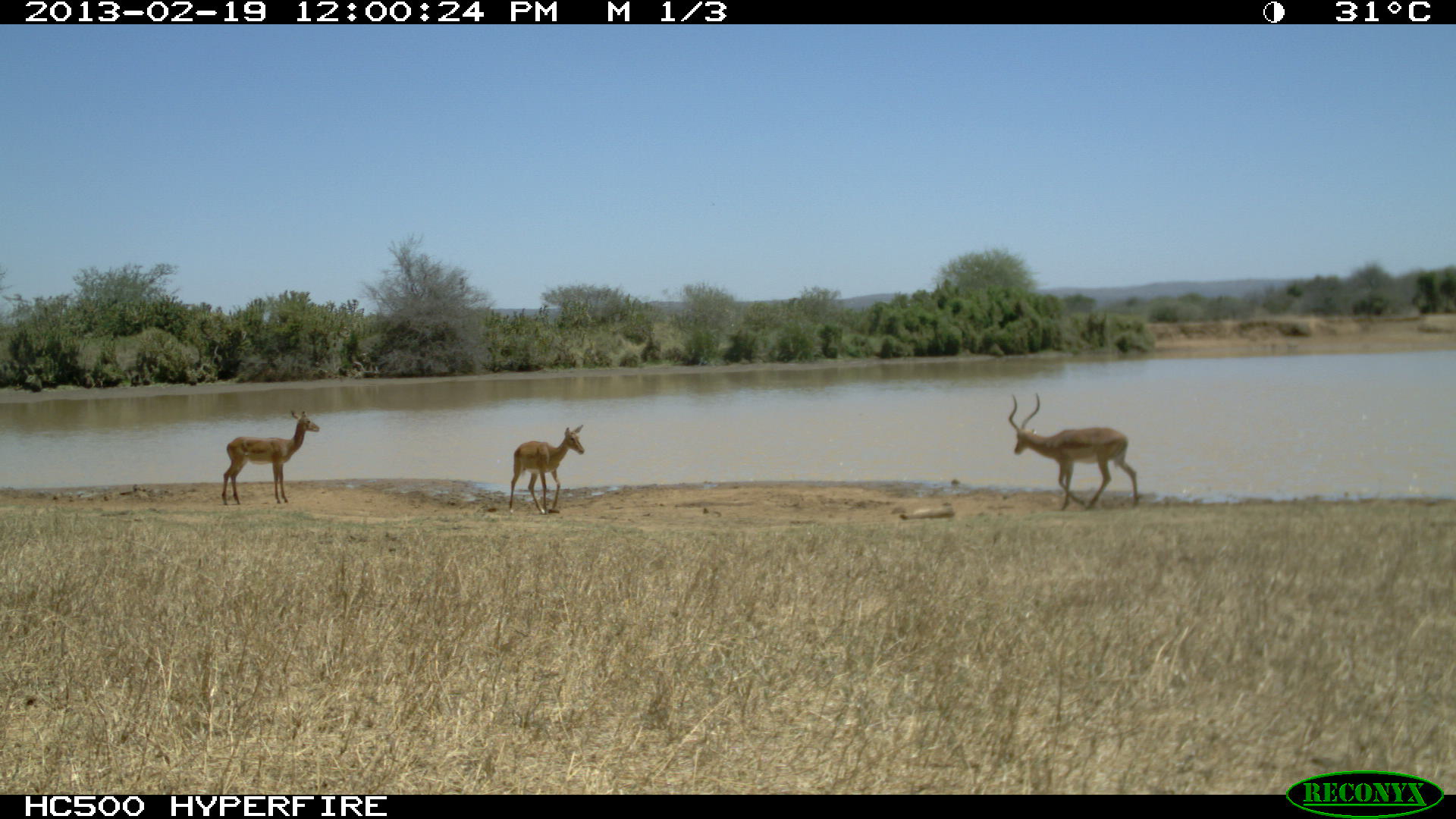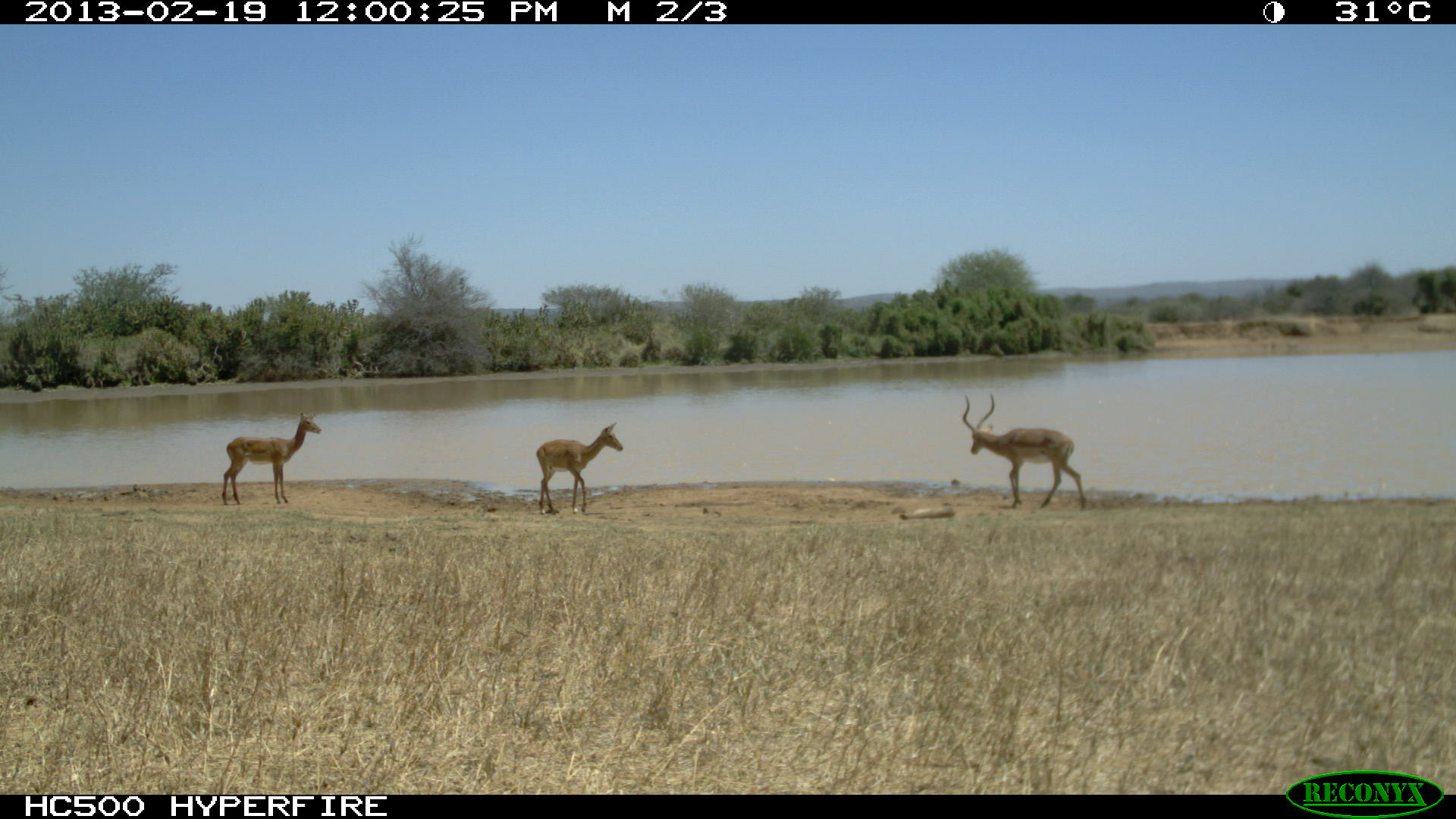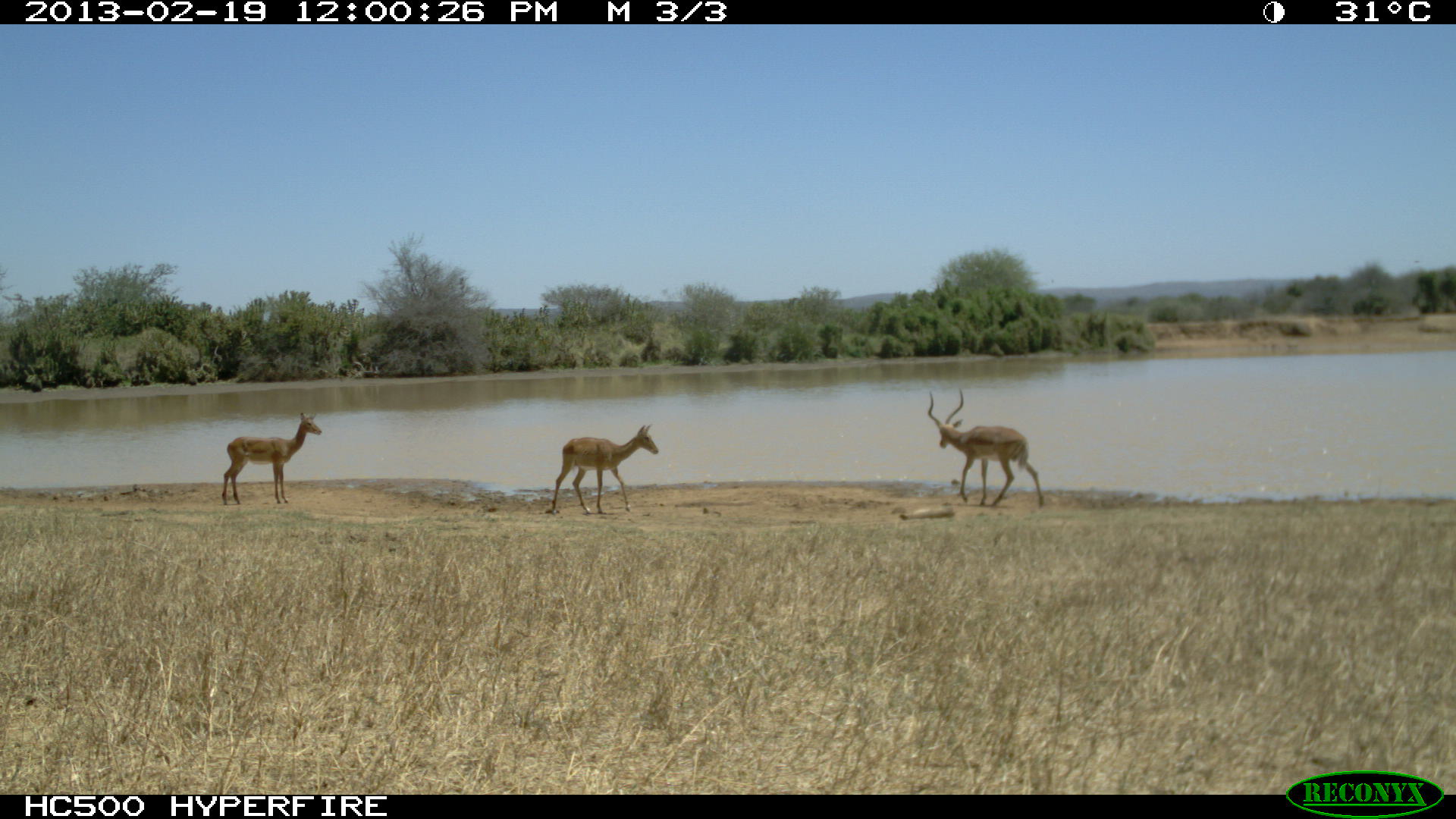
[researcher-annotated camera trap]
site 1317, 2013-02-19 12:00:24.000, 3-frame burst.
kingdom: Animalia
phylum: Chordata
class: Mammalia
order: Artiodactyla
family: Bovidae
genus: Aepyceros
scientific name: Aepyceros melampus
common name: impala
Aepyceros melampus (impala), count 2.